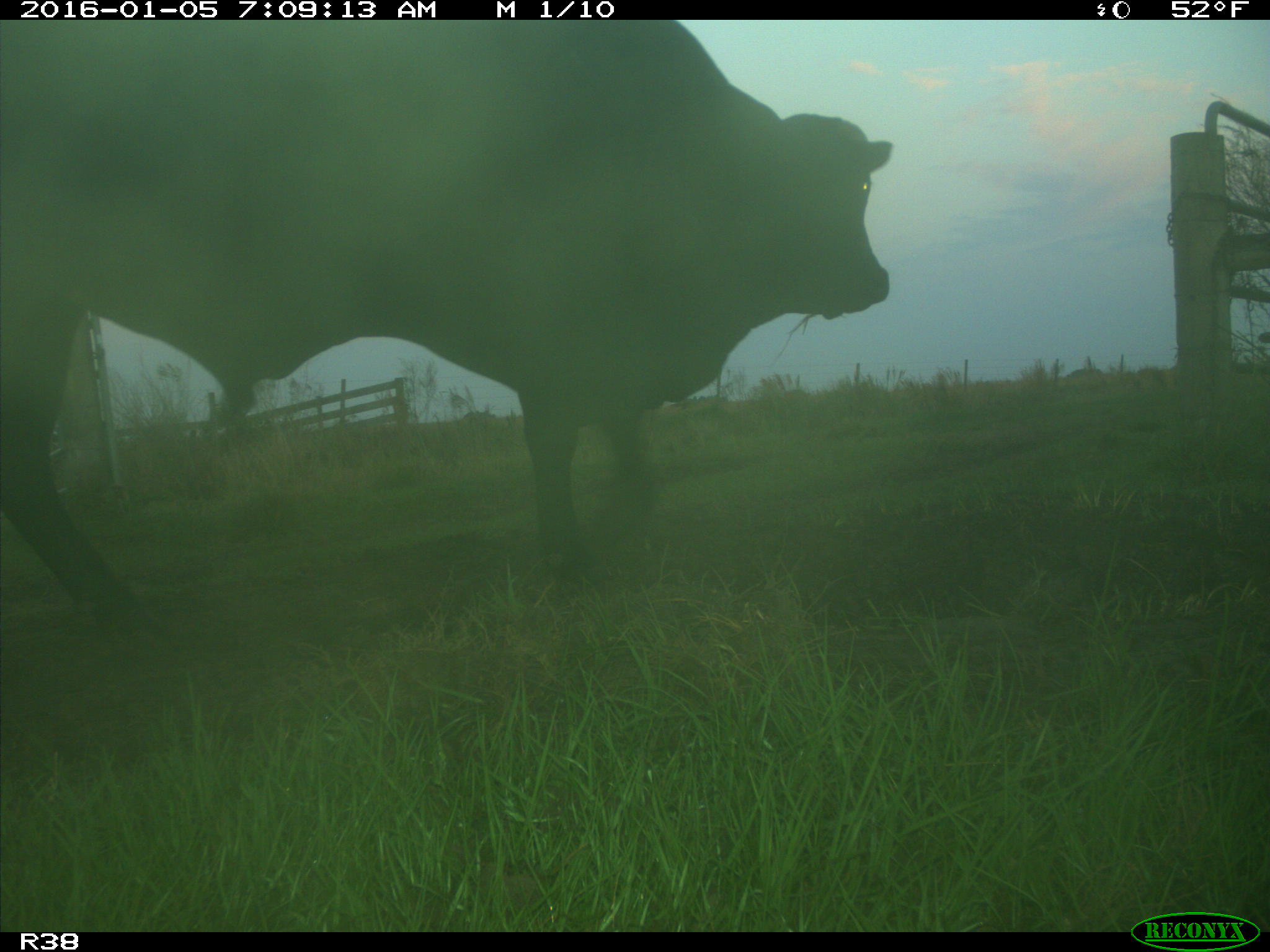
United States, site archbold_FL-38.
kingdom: Animalia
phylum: Chordata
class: Mammalia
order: Artiodactyla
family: Bovidae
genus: Bos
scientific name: Bos taurus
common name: domestic cow